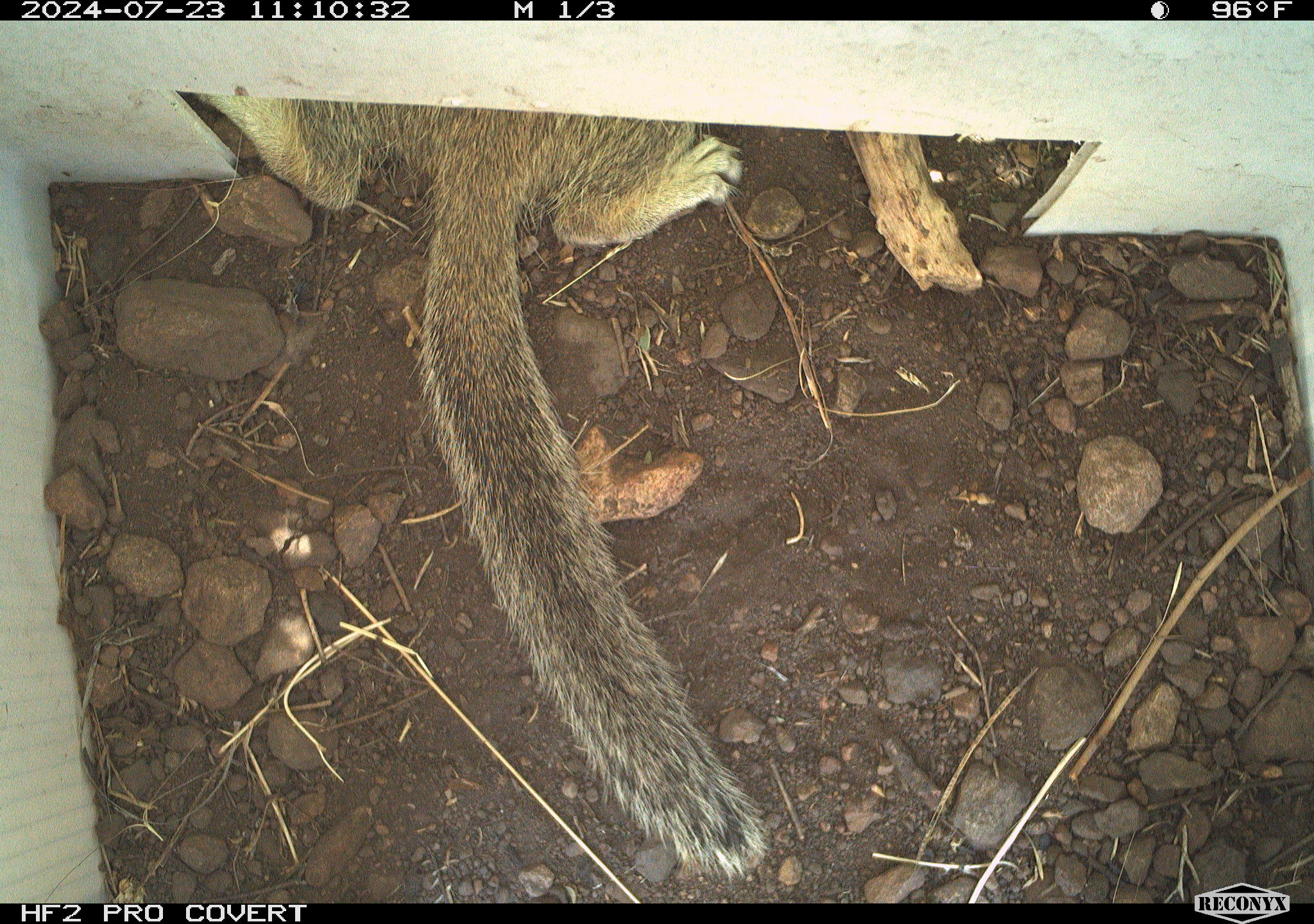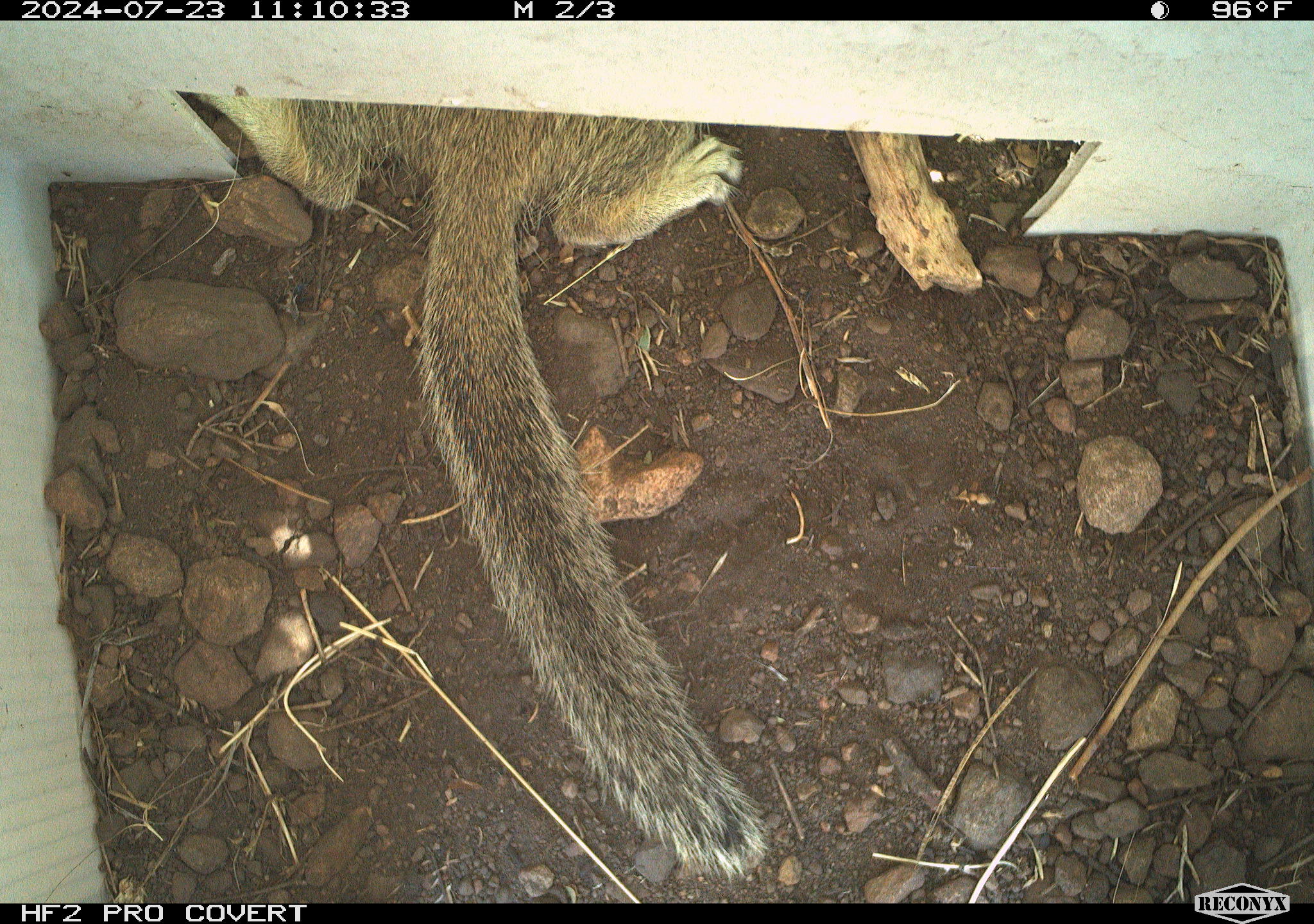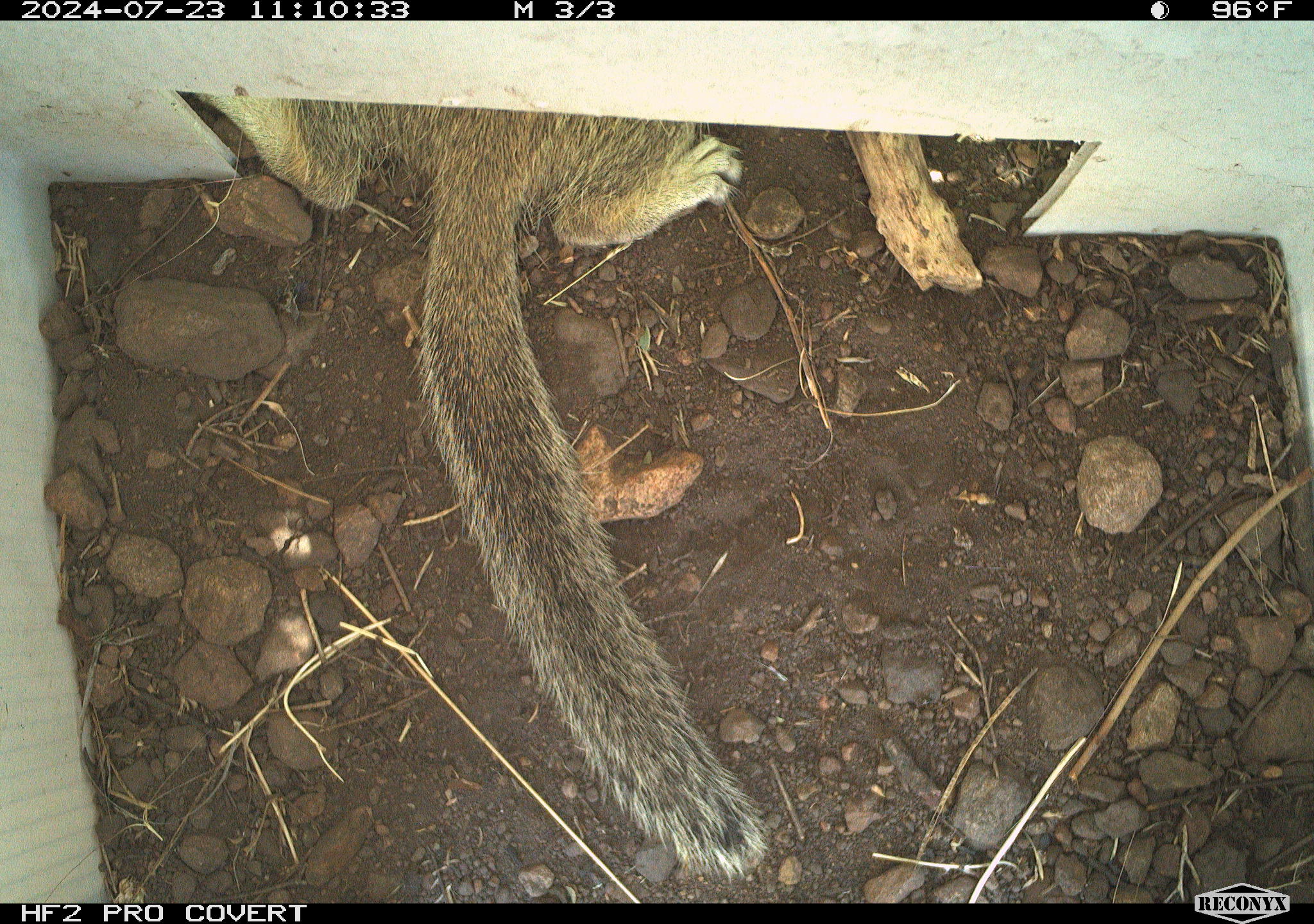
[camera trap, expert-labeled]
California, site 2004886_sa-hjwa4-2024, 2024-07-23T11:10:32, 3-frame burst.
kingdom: Animalia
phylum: Chordata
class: Mammalia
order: Rodentia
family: Sciuridae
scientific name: Sciuridae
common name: squirrels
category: sciuridae family